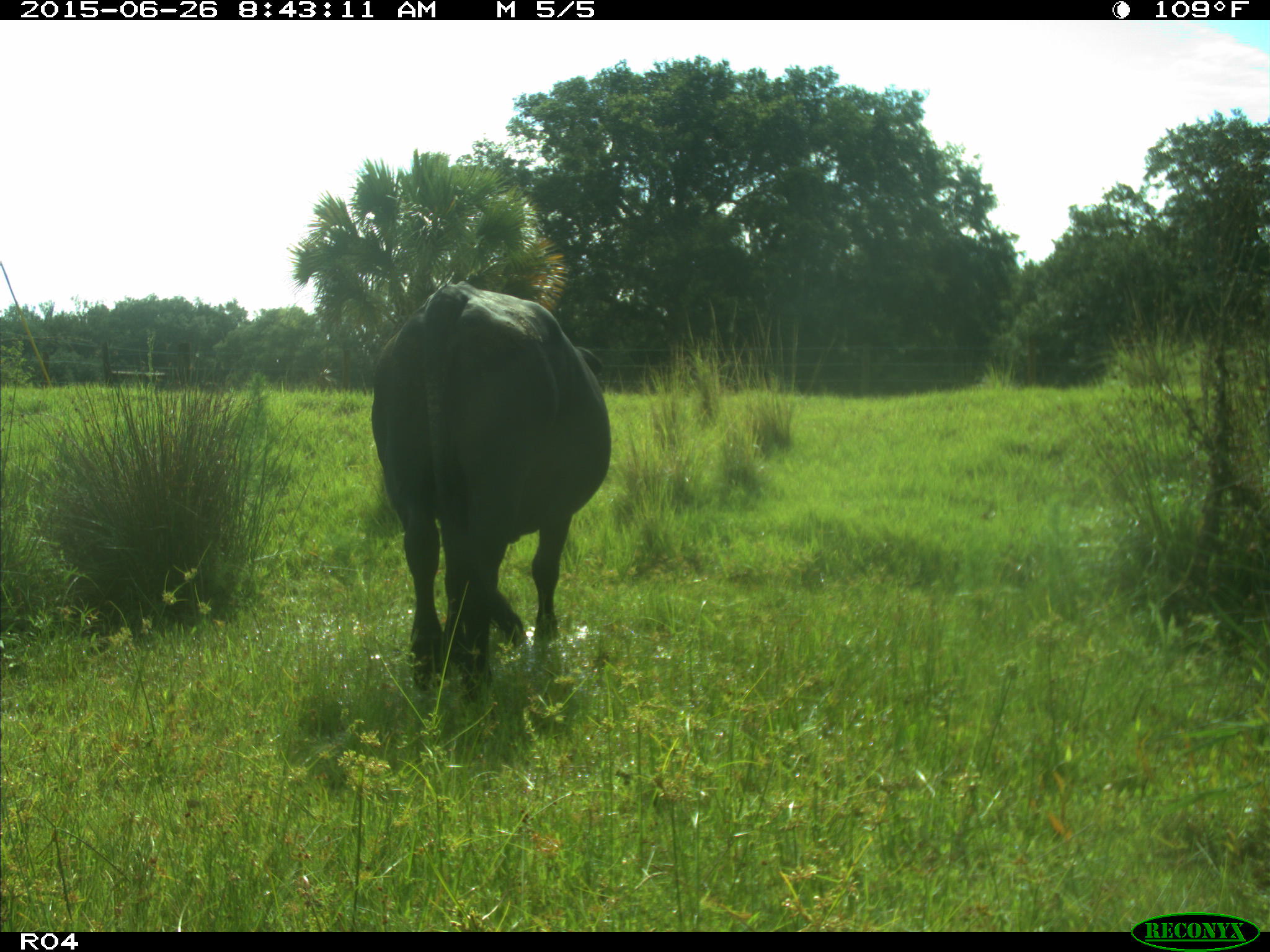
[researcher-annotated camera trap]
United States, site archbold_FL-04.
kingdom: Animalia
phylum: Chordata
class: Mammalia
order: Artiodactyla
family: Bovidae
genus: Bos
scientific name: Bos taurus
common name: domestic cow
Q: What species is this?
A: Bos taurus (domestic cow).